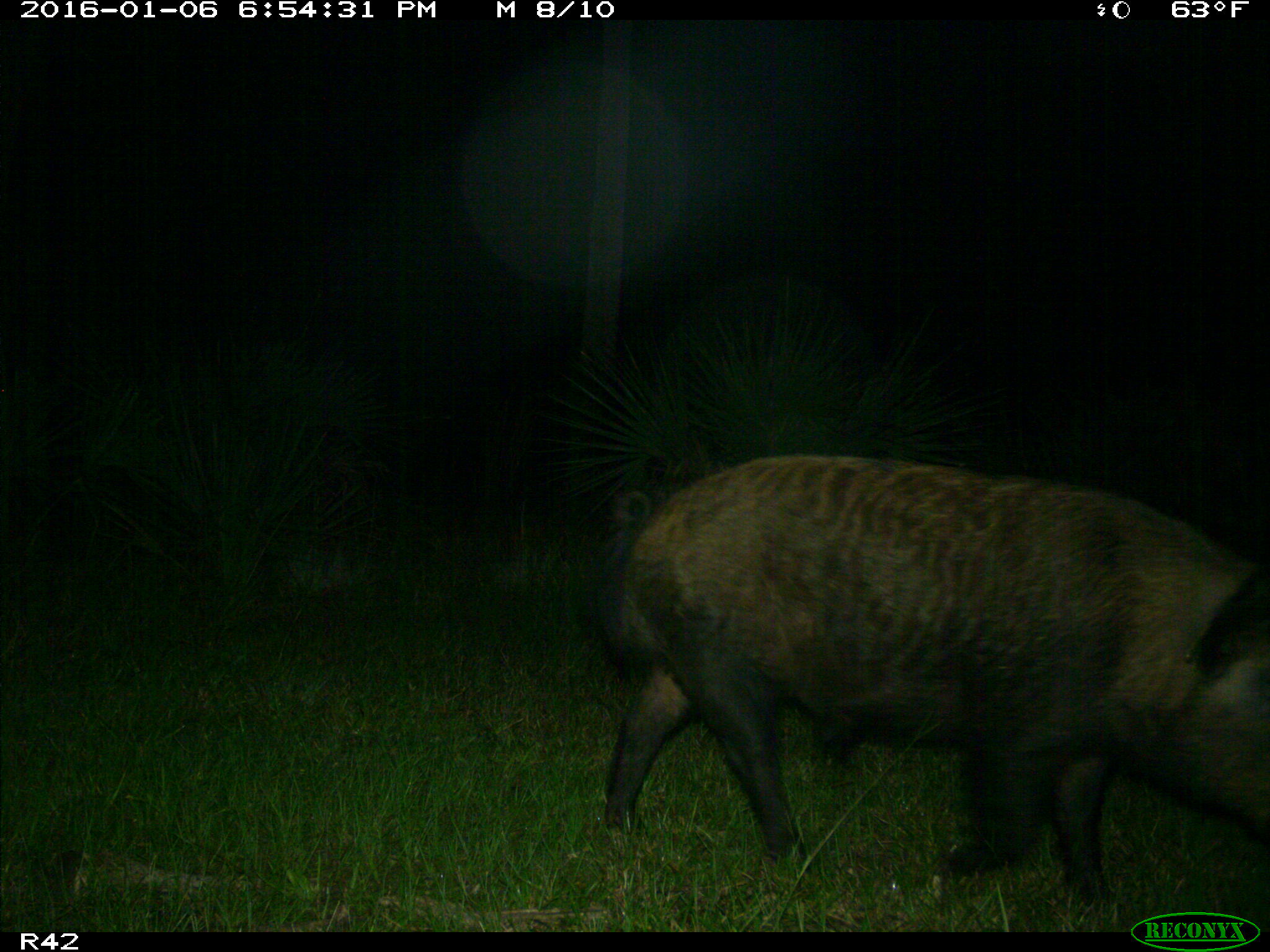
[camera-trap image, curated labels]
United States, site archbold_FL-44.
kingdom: Animalia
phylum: Chordata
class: Mammalia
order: Artiodactyla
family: Suidae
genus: Sus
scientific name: Sus scrofa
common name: wild boar